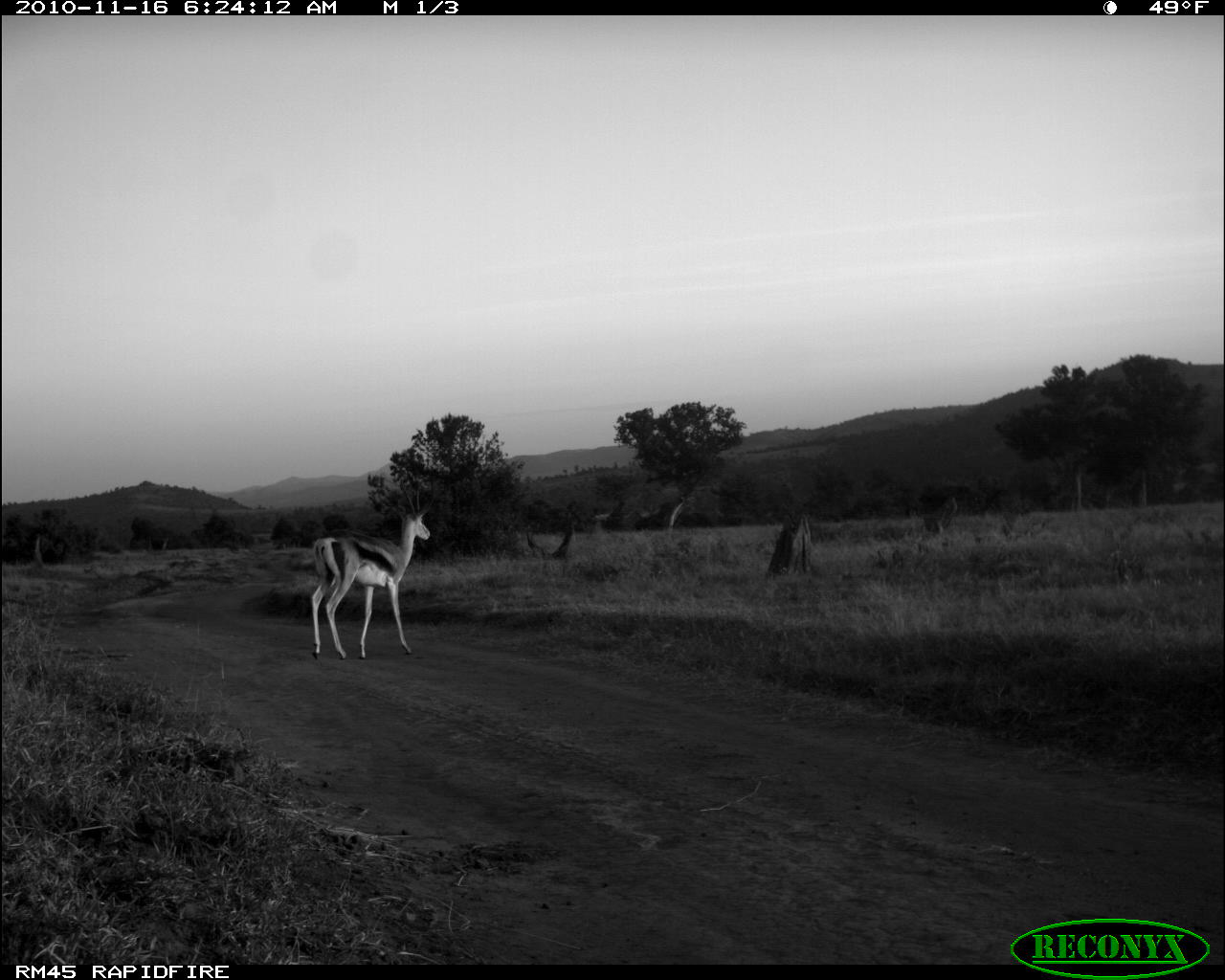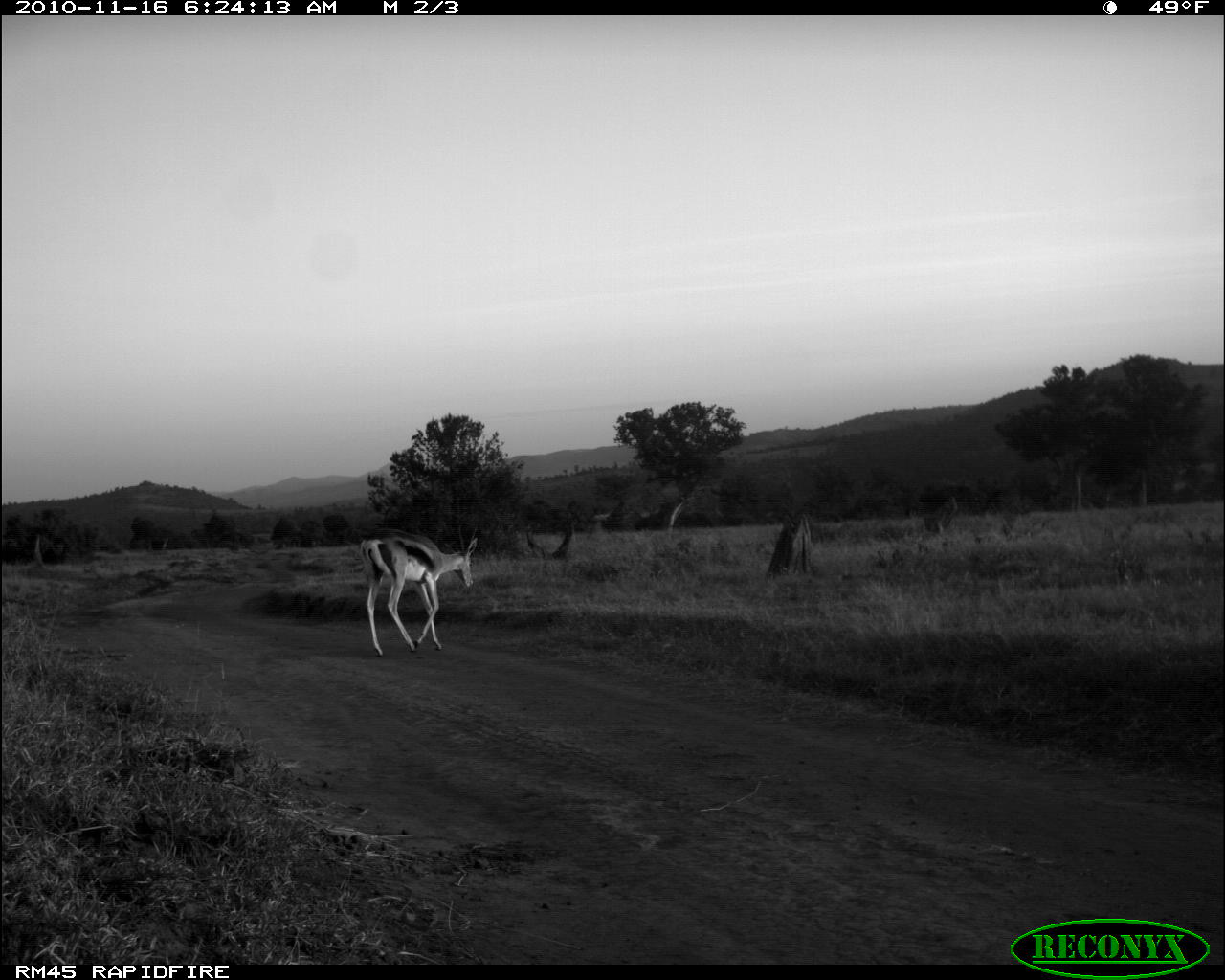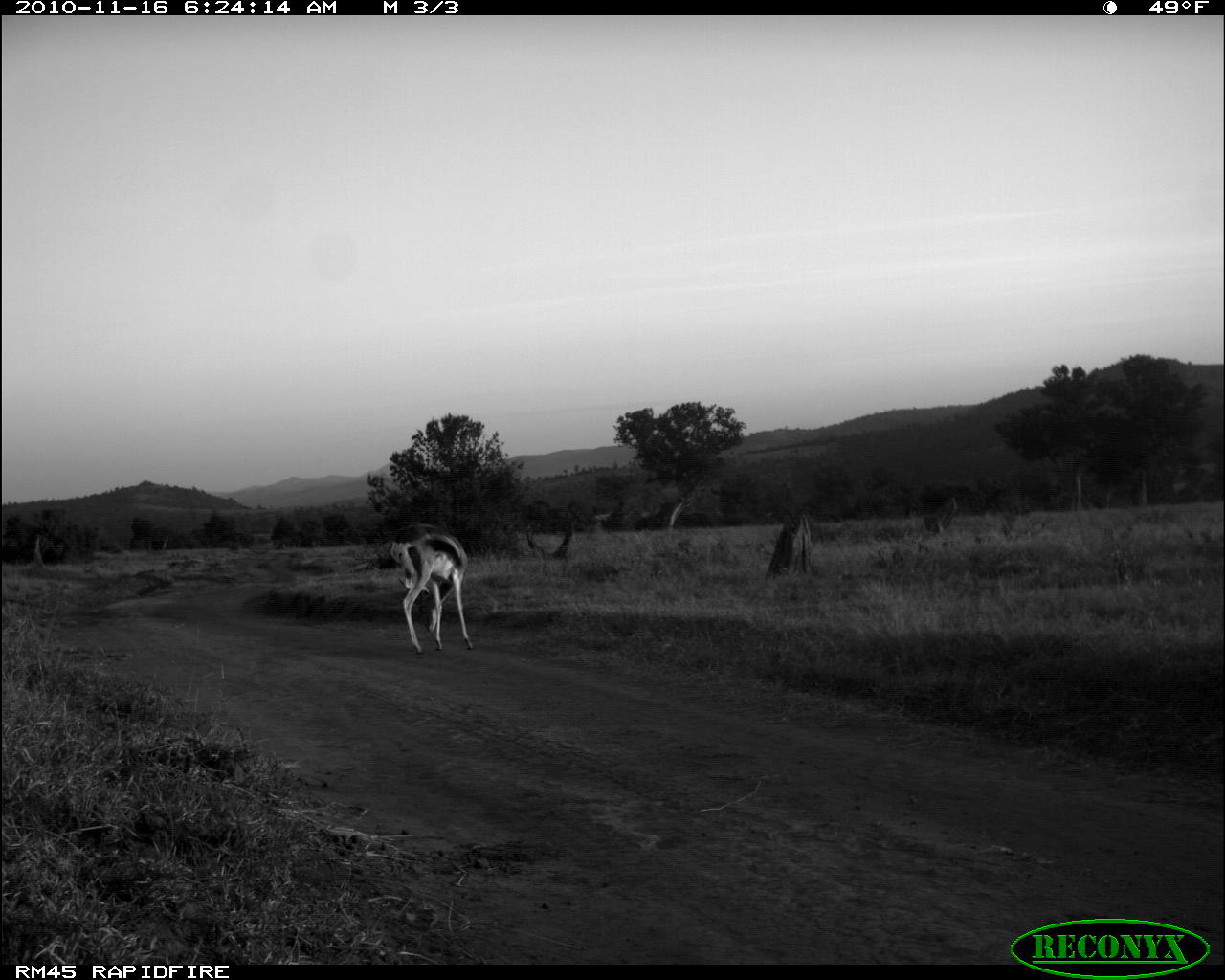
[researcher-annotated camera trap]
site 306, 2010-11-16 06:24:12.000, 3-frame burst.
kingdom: Animalia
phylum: Chordata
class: Mammalia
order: Artiodactyla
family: Bovidae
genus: Nanger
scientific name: Nanger granti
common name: grant's gazelle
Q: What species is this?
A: Nanger granti (grant's gazelle).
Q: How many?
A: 1.